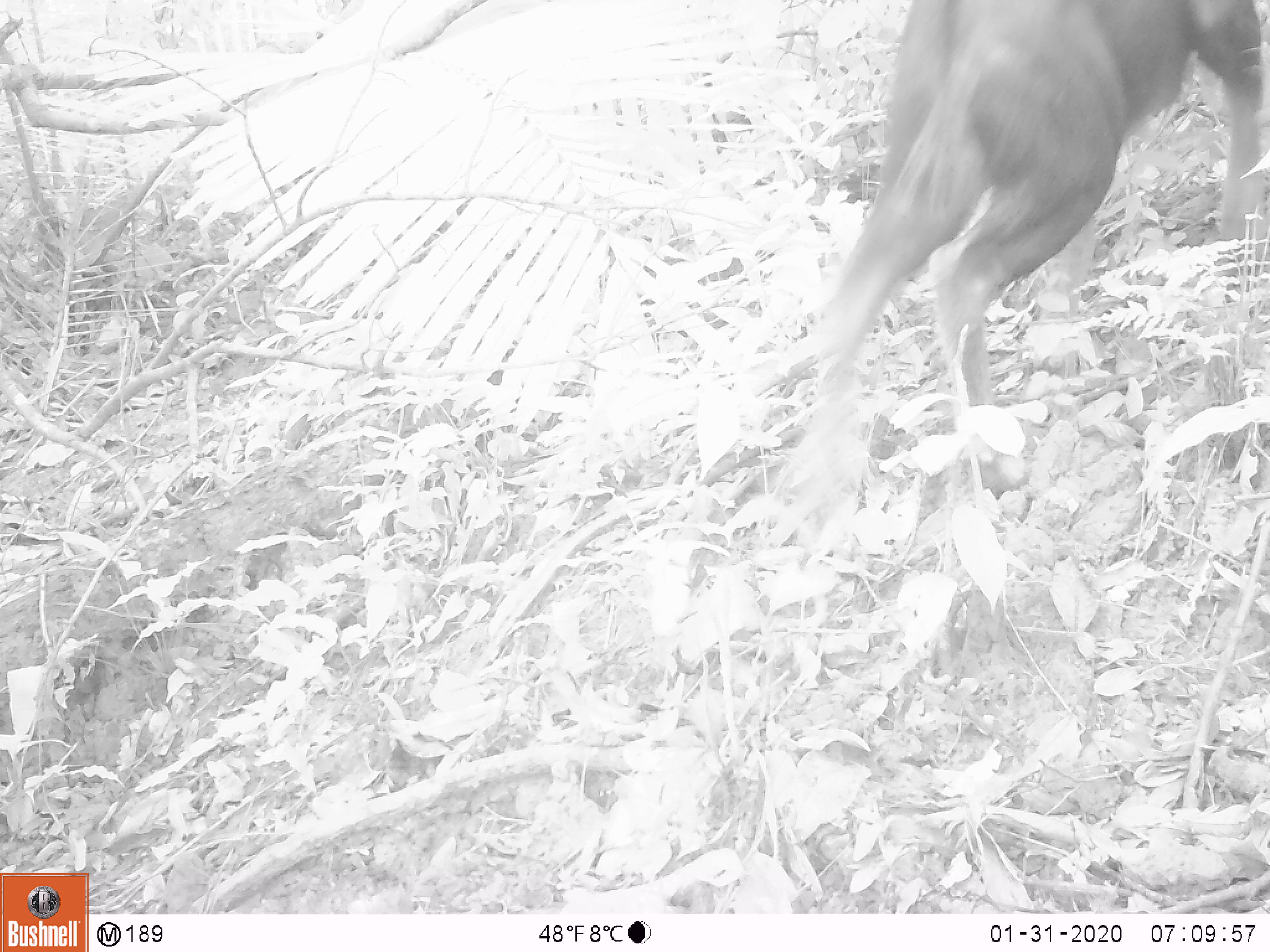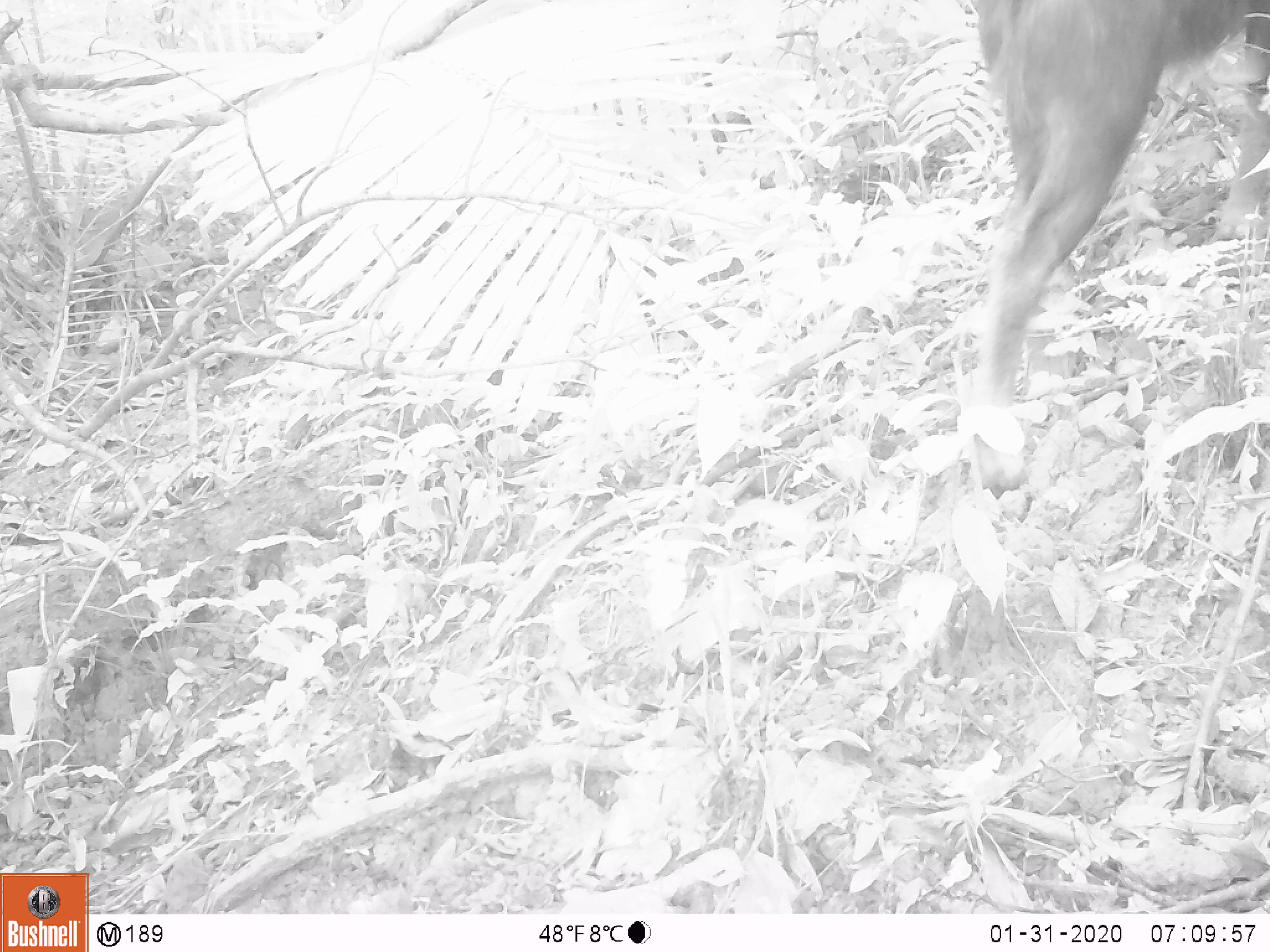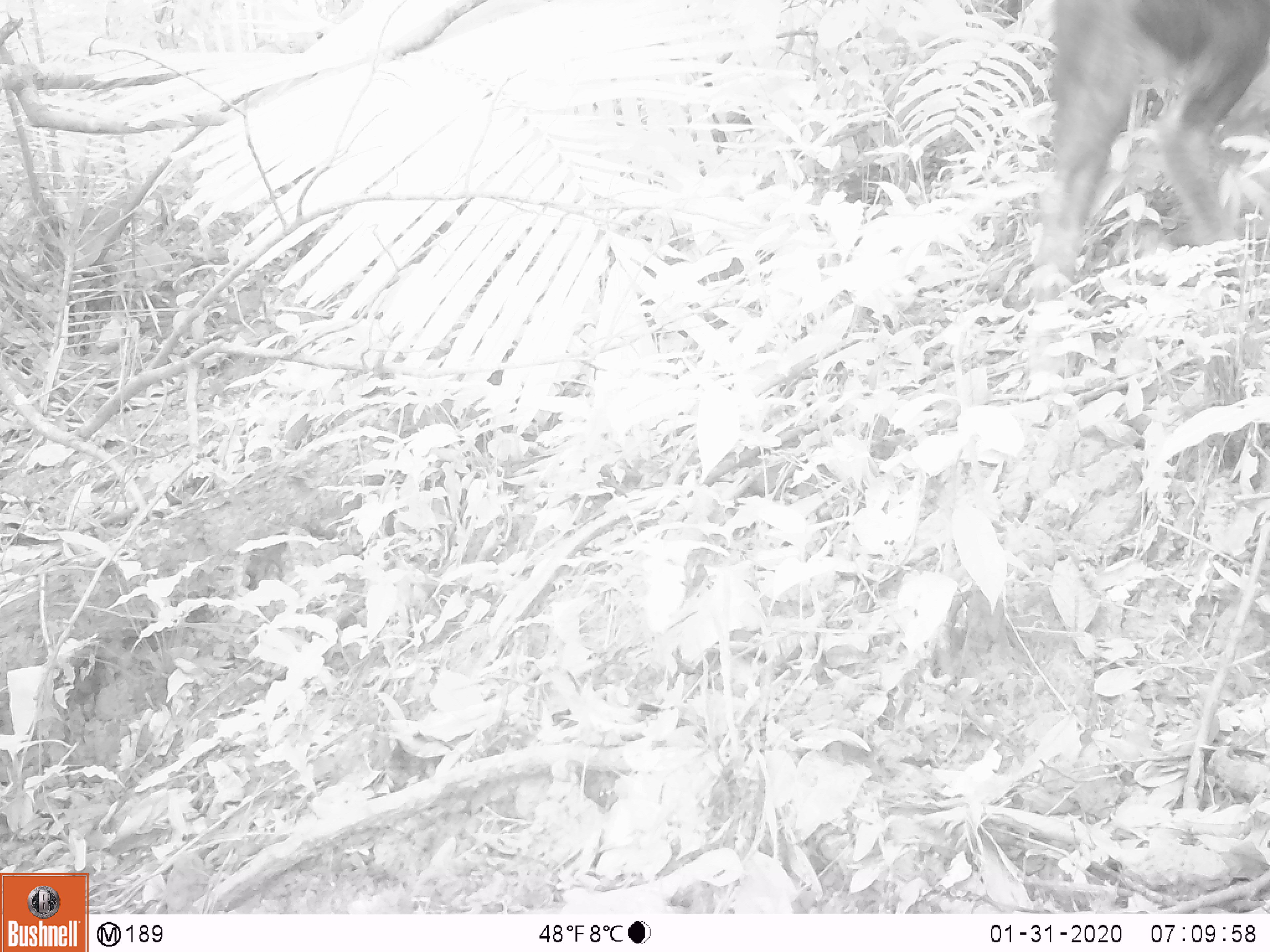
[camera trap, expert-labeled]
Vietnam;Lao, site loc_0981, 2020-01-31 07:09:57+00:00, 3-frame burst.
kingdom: Animalia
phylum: Chordata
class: Mammalia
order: Artiodactyla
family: Bovidae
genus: Capricornis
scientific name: Capricornis sumatraensis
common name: chinese serow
Chinese serow (Capricornis sumatraensis). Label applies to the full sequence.